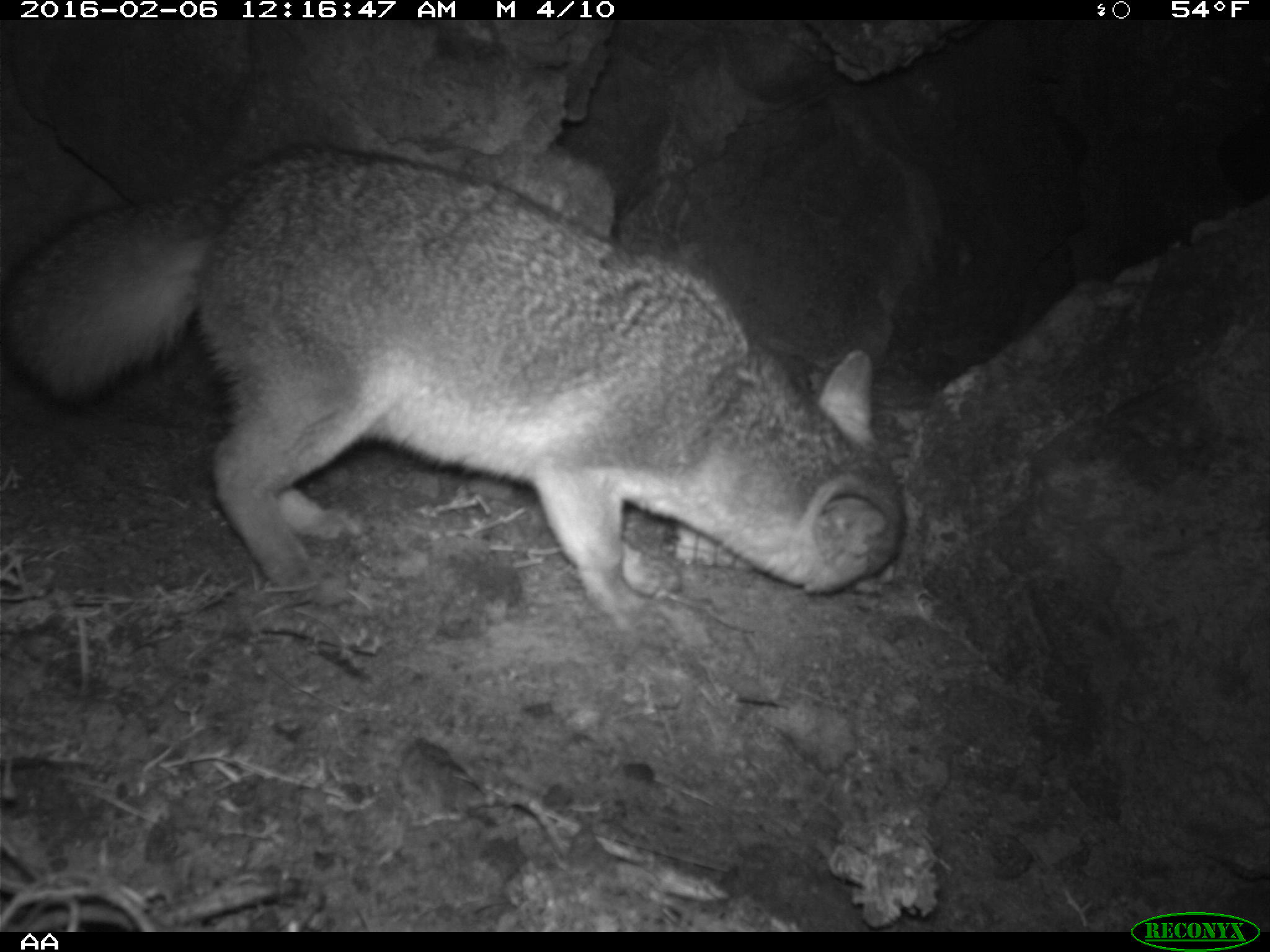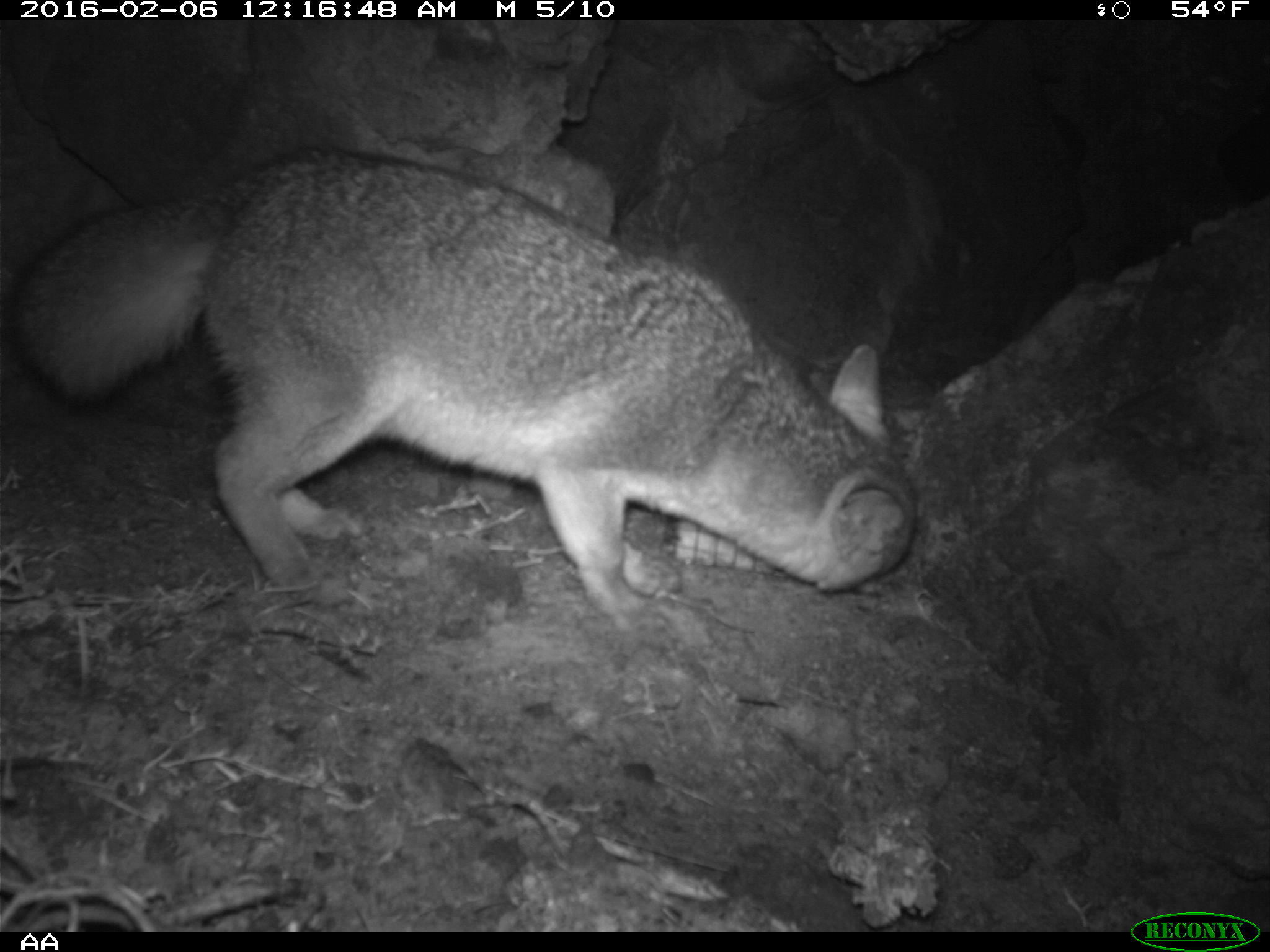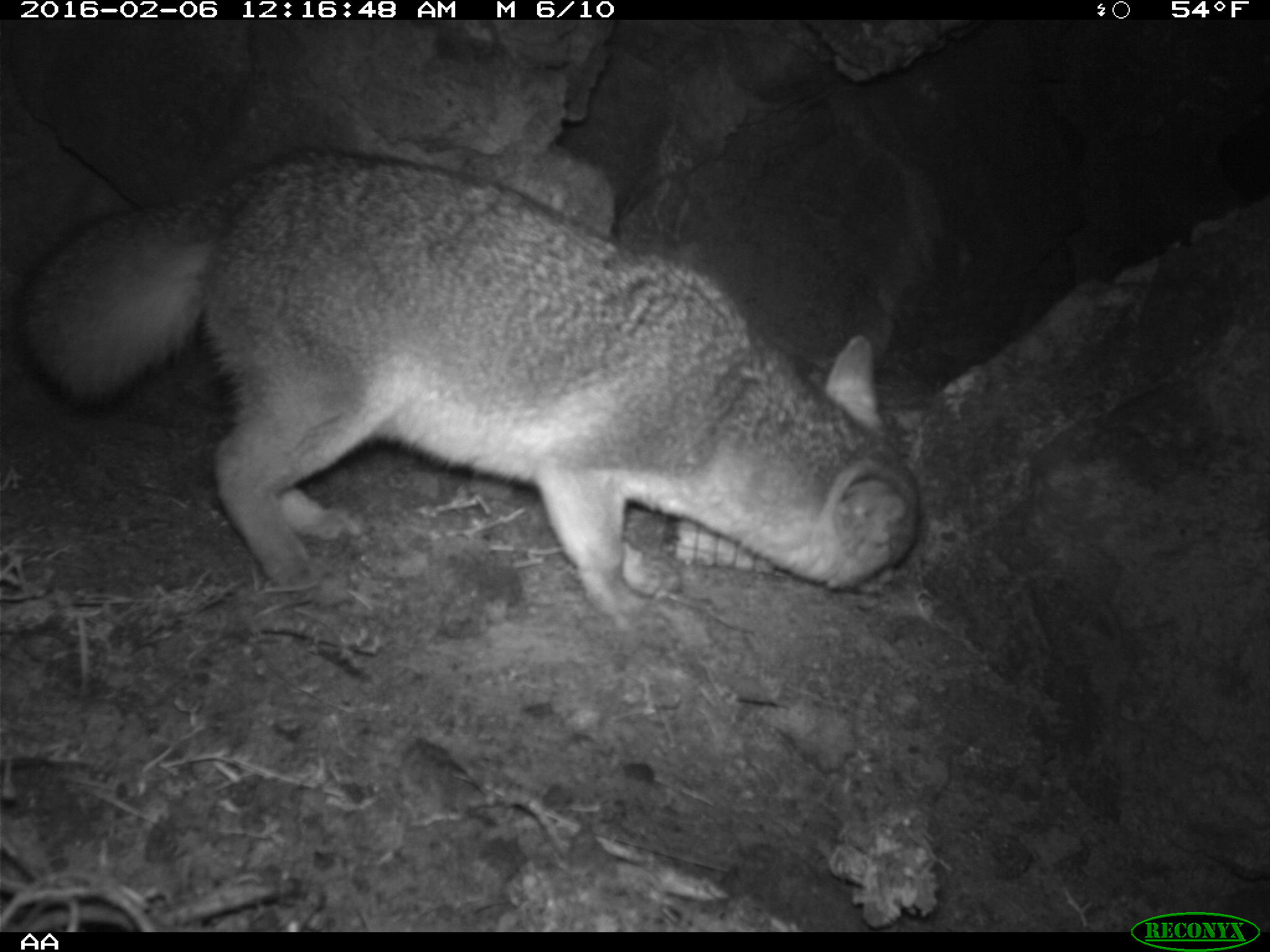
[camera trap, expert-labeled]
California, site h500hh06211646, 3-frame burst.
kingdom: Animalia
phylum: Chordata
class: Mammalia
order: Carnivora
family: Canidae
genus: Urocyon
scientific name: Urocyon littoralis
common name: island fox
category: fox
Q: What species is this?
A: Fox (island fox) (Urocyon littoralis).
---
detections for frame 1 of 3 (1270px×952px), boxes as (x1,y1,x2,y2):
fox: (0,148,907,629)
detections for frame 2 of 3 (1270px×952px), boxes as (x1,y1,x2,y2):
fox: (0,146,917,637)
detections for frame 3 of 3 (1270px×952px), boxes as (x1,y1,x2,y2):
fox: (15,144,921,621)